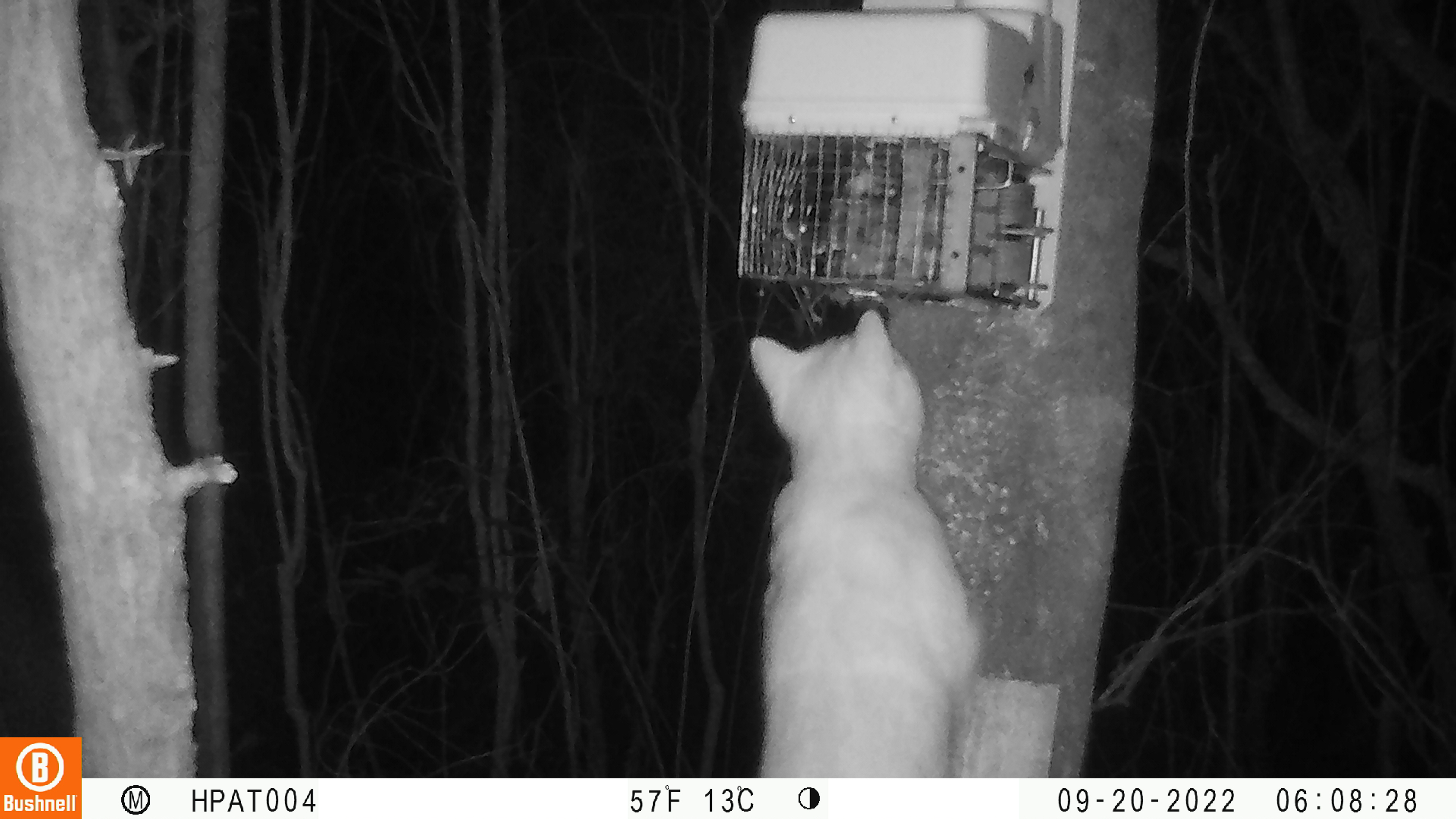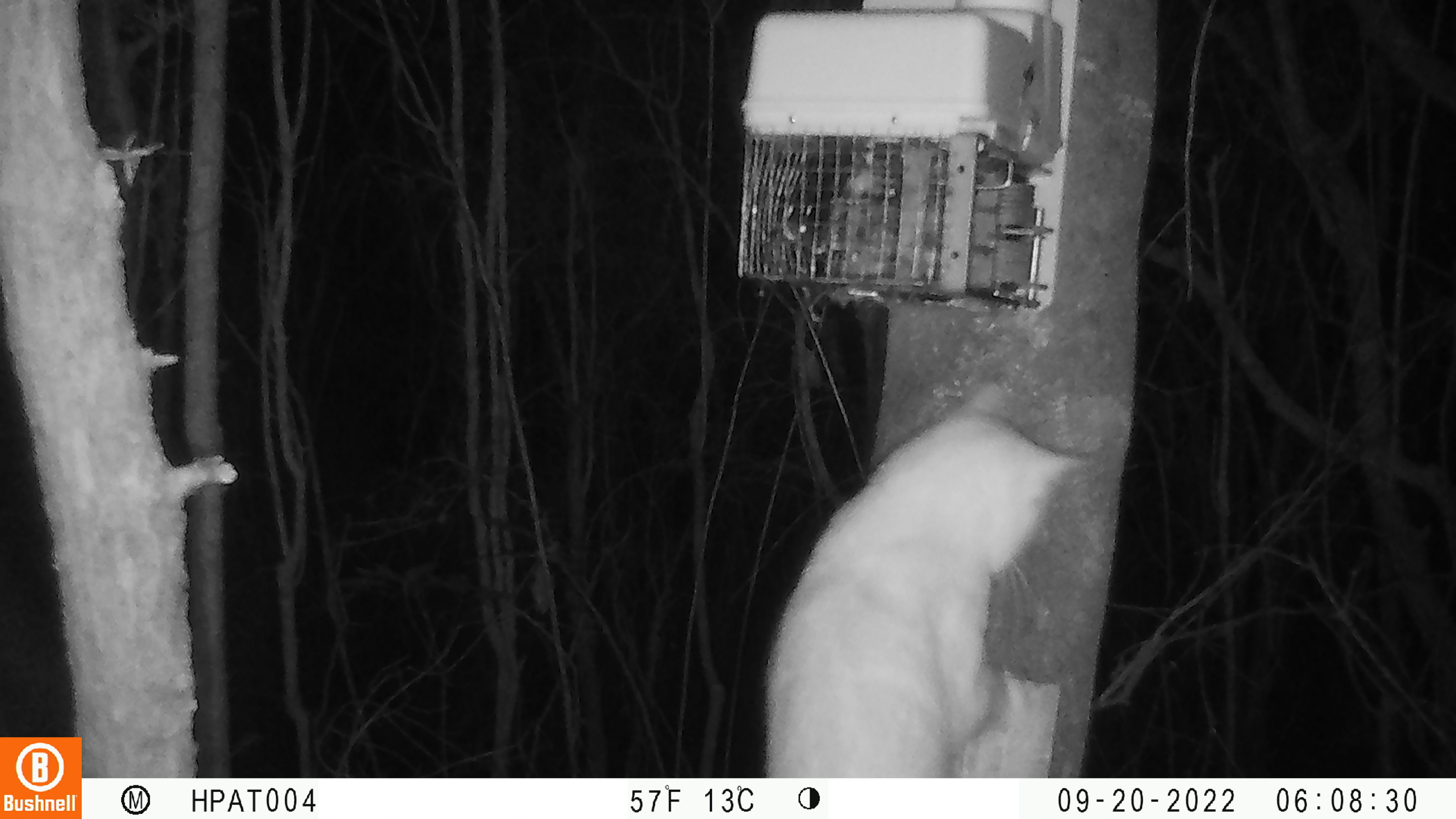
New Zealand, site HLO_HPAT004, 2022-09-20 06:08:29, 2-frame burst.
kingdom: Animalia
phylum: Chordata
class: Mammalia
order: Carnivora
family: Felidae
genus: Felis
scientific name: Felis catus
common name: domestic cat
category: cat